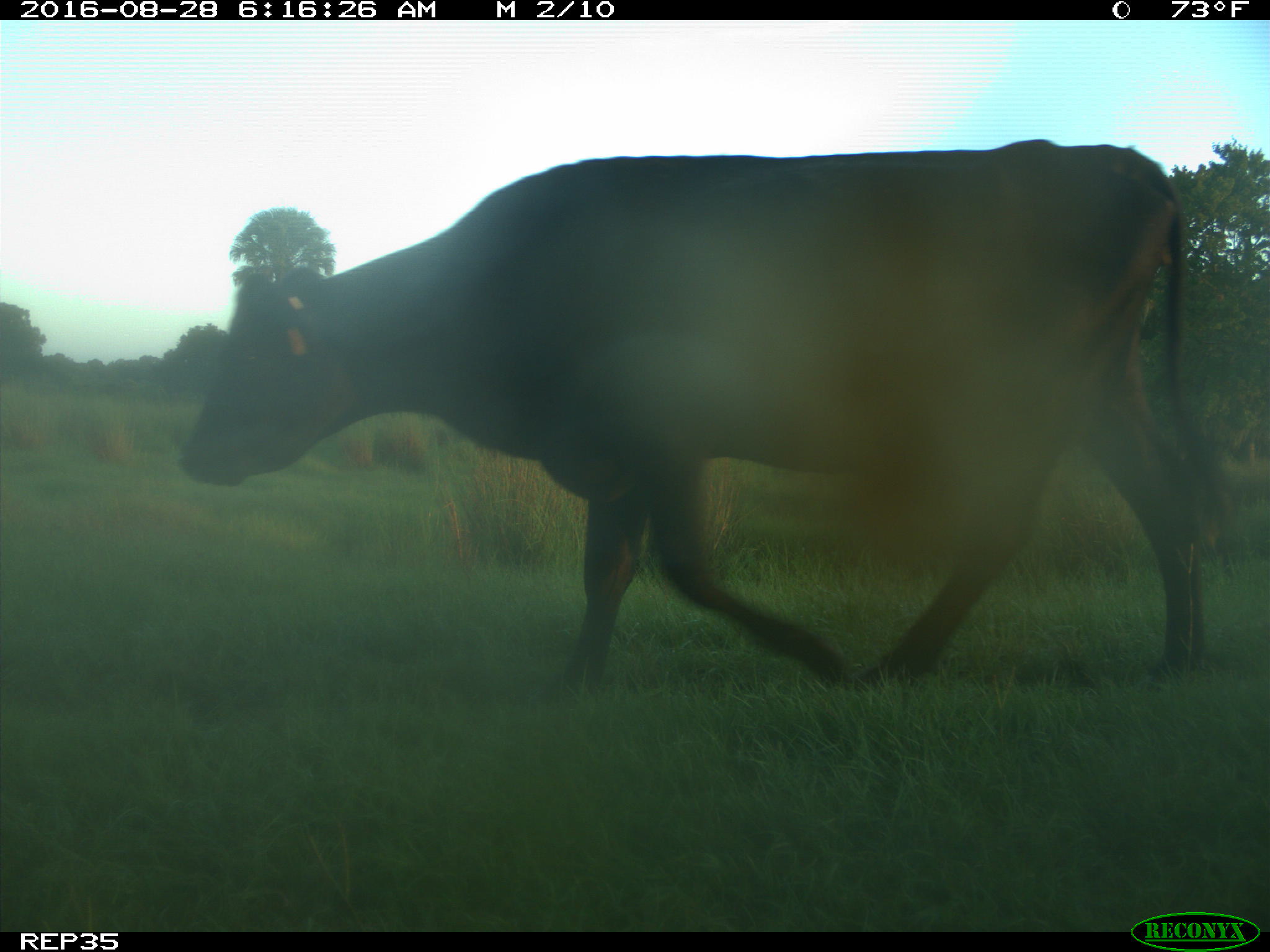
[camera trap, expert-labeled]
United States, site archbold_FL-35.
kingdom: Animalia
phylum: Chordata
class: Mammalia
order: Artiodactyla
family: Bovidae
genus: Bos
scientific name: Bos taurus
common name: domestic cow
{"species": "Bos taurus (domestic cow)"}